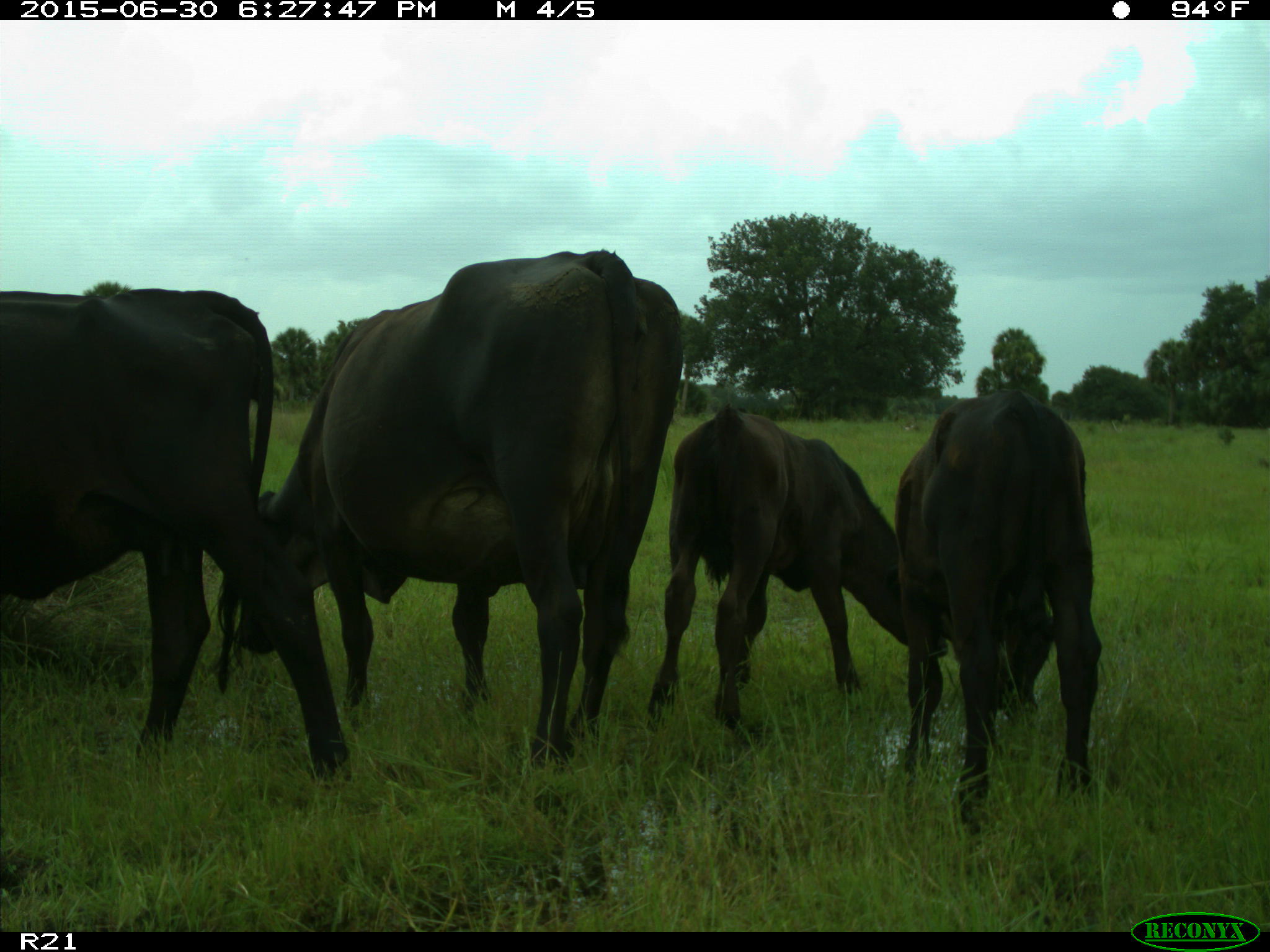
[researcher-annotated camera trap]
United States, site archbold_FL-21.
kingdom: Animalia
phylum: Chordata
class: Mammalia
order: Artiodactyla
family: Bovidae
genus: Bos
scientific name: Bos taurus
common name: domestic cow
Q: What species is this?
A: Bos taurus (domestic cow).